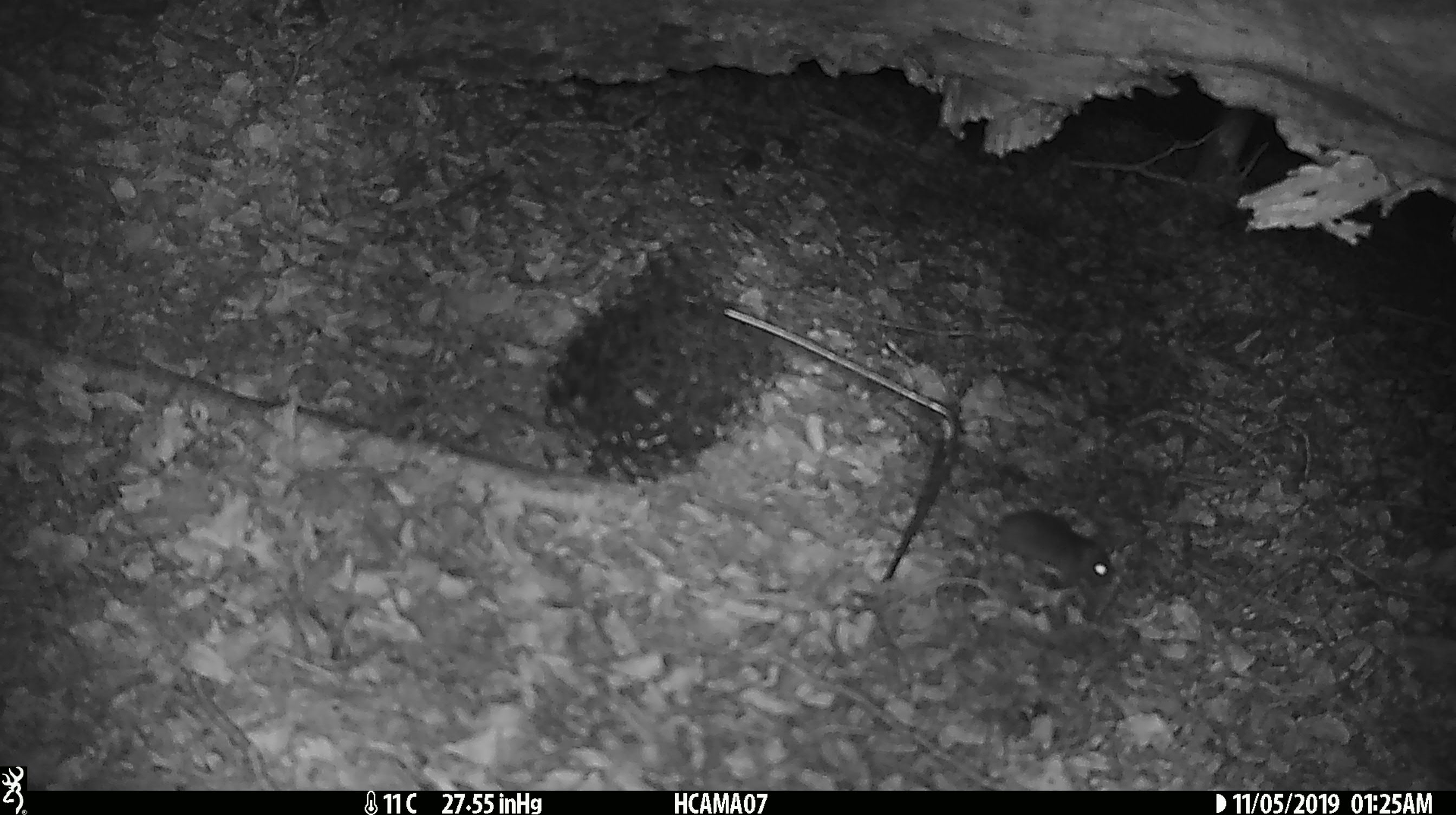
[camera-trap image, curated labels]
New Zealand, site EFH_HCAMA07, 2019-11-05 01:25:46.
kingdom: Animalia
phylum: Chordata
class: Mammalia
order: Rodentia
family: Muridae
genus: Mus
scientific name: Mus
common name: mouse